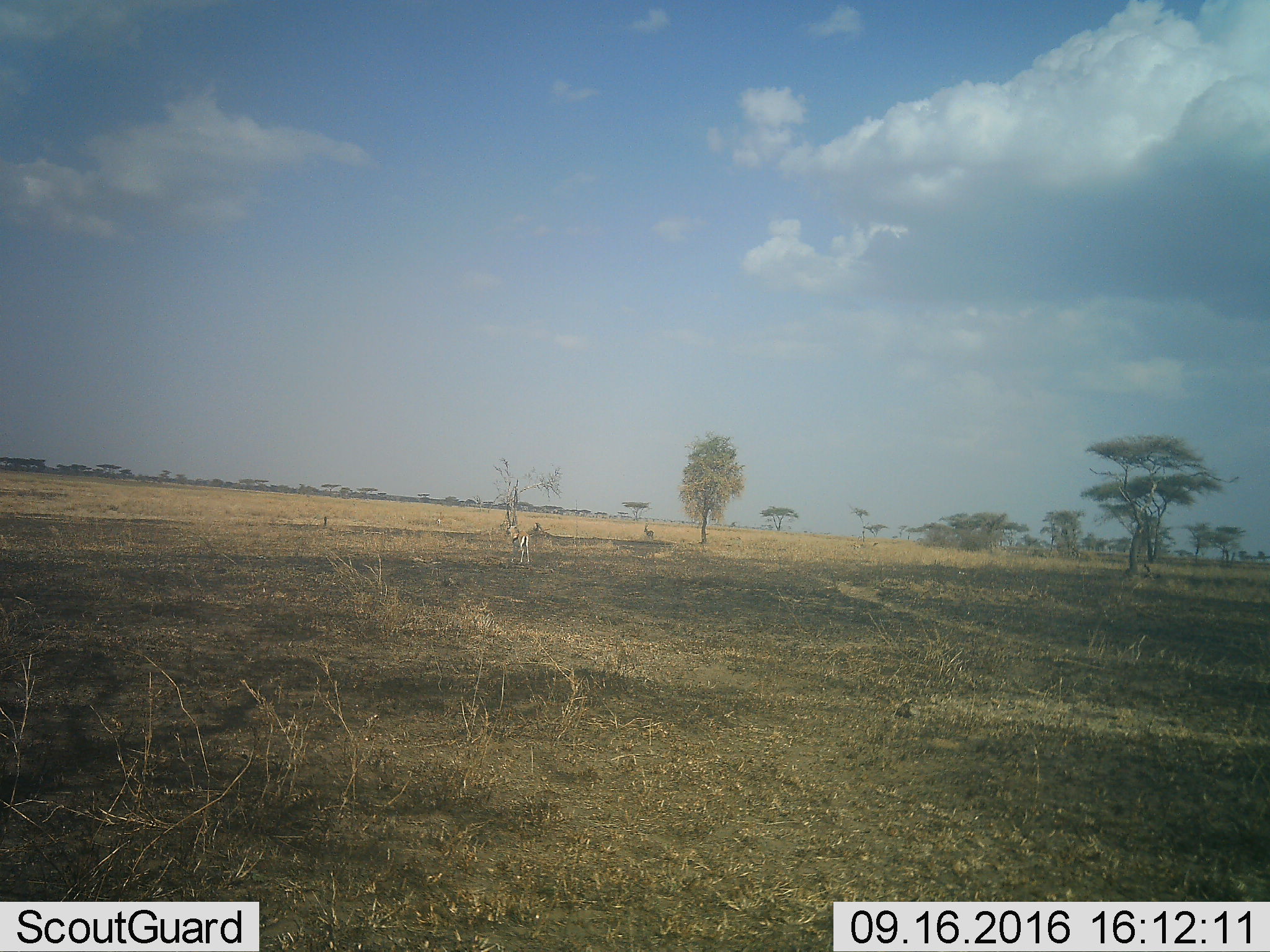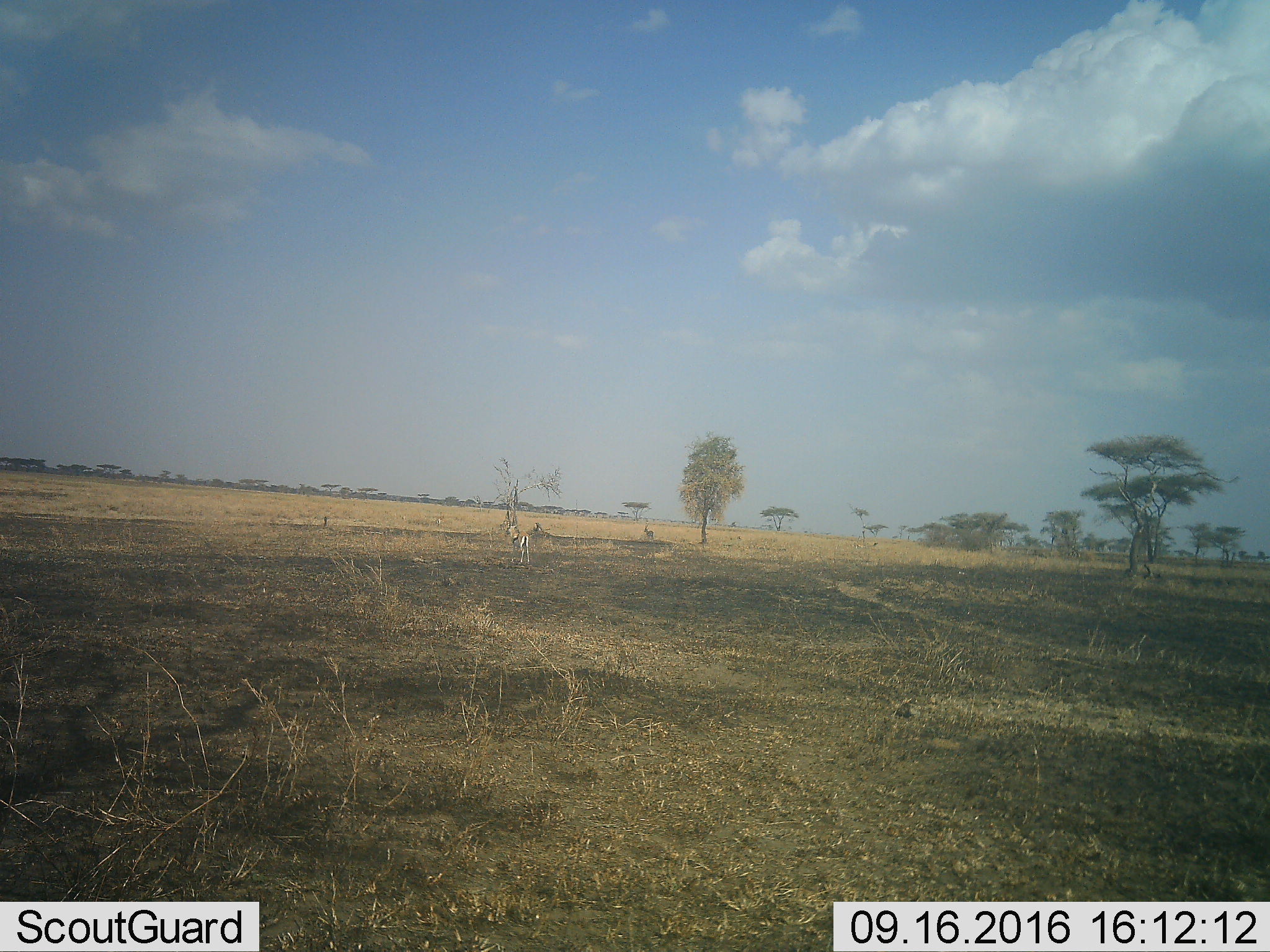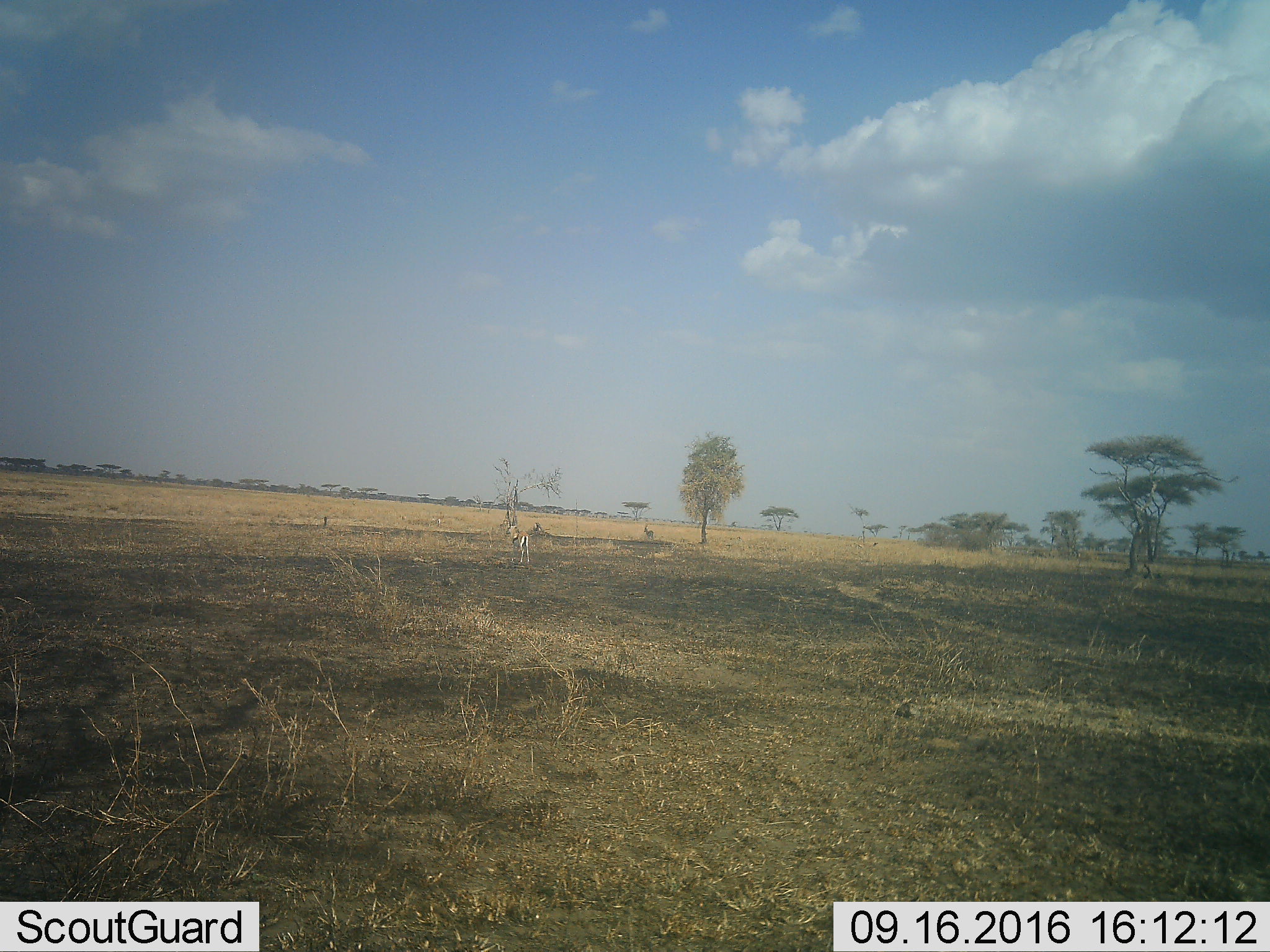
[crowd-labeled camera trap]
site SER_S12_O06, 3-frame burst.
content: unidentified animal